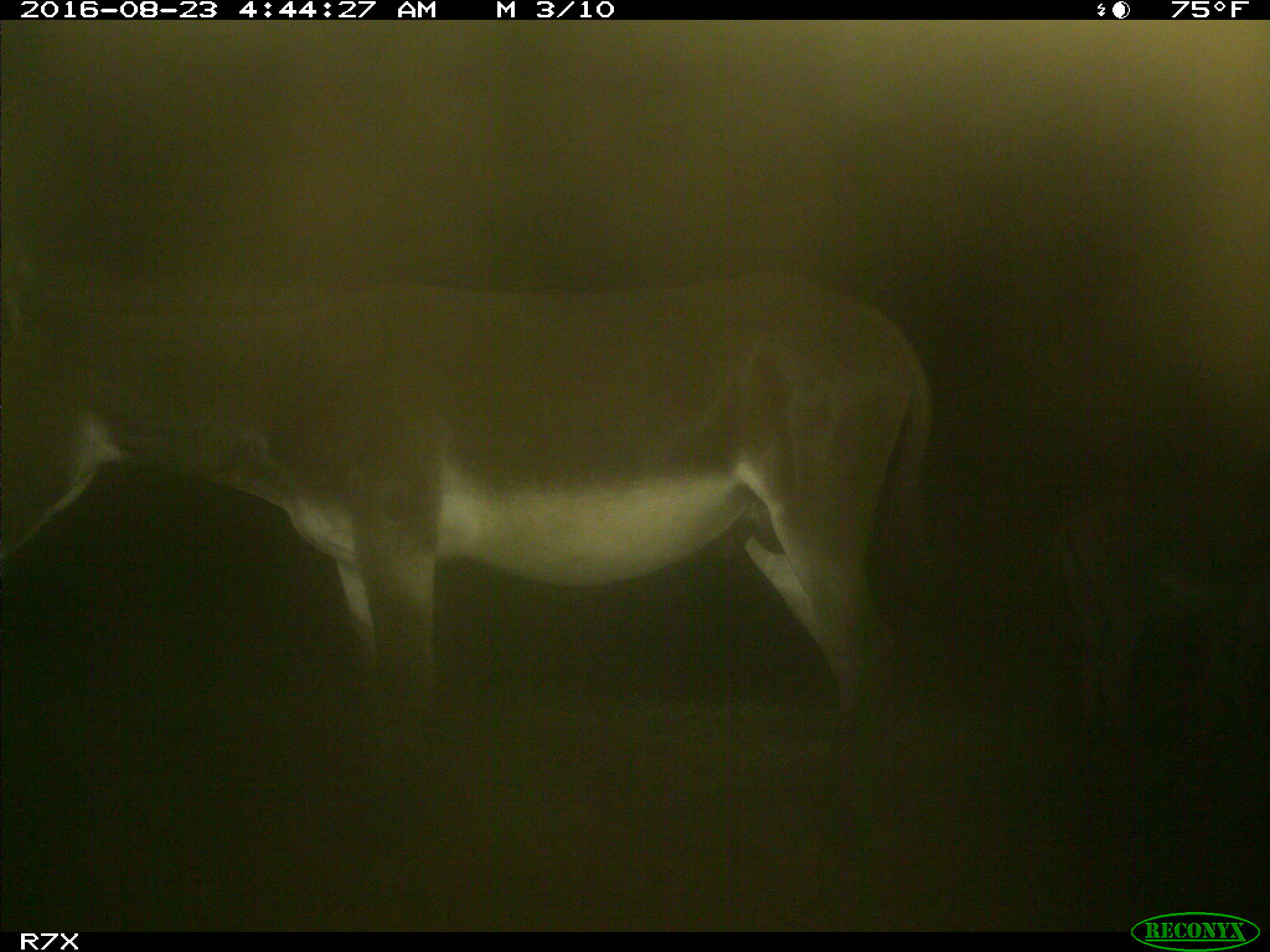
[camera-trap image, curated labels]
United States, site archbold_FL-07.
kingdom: Animalia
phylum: Chordata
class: Mammalia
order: Perissodactyla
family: Equidae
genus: Equus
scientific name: Equus africanus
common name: african wild ass